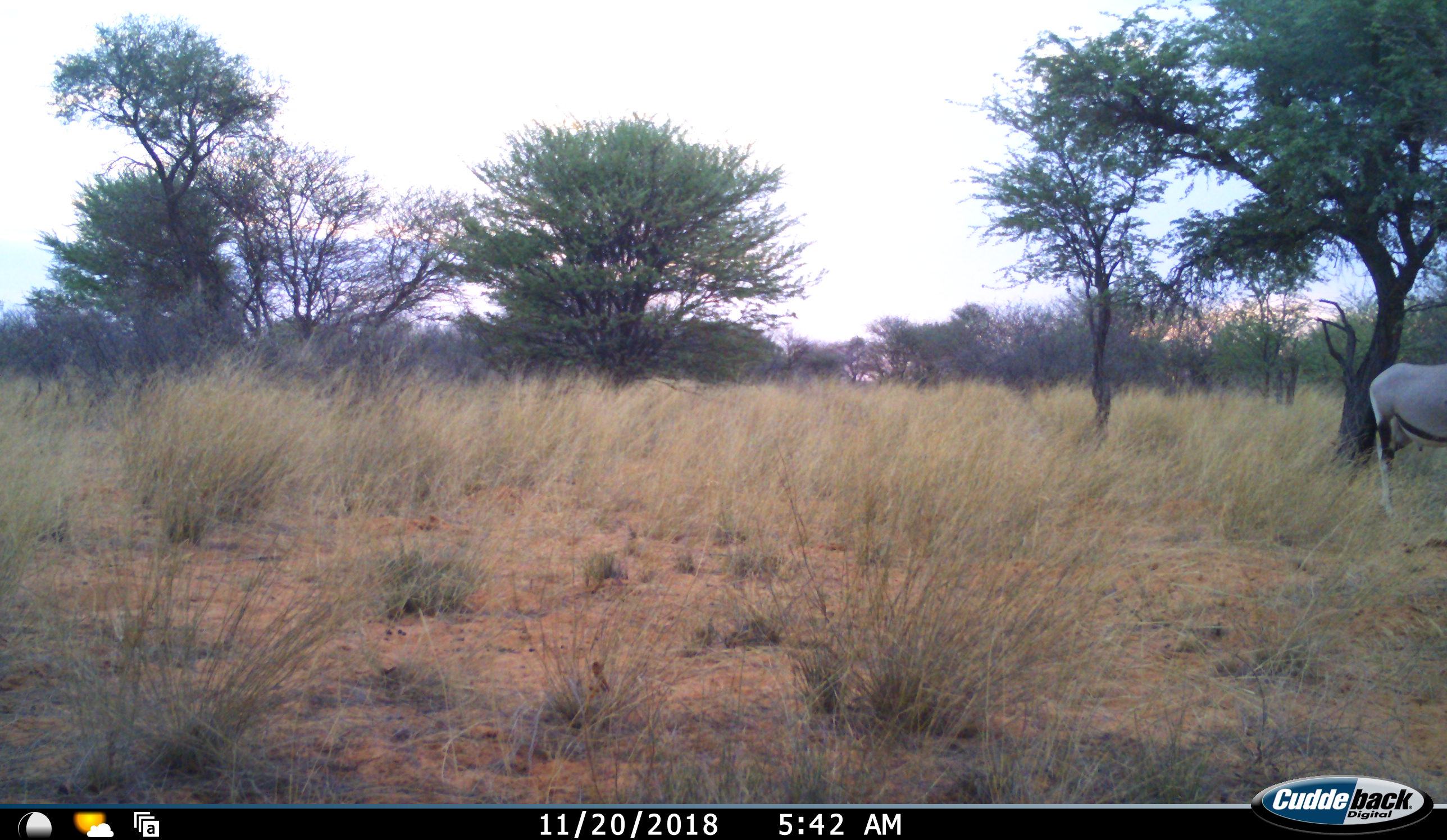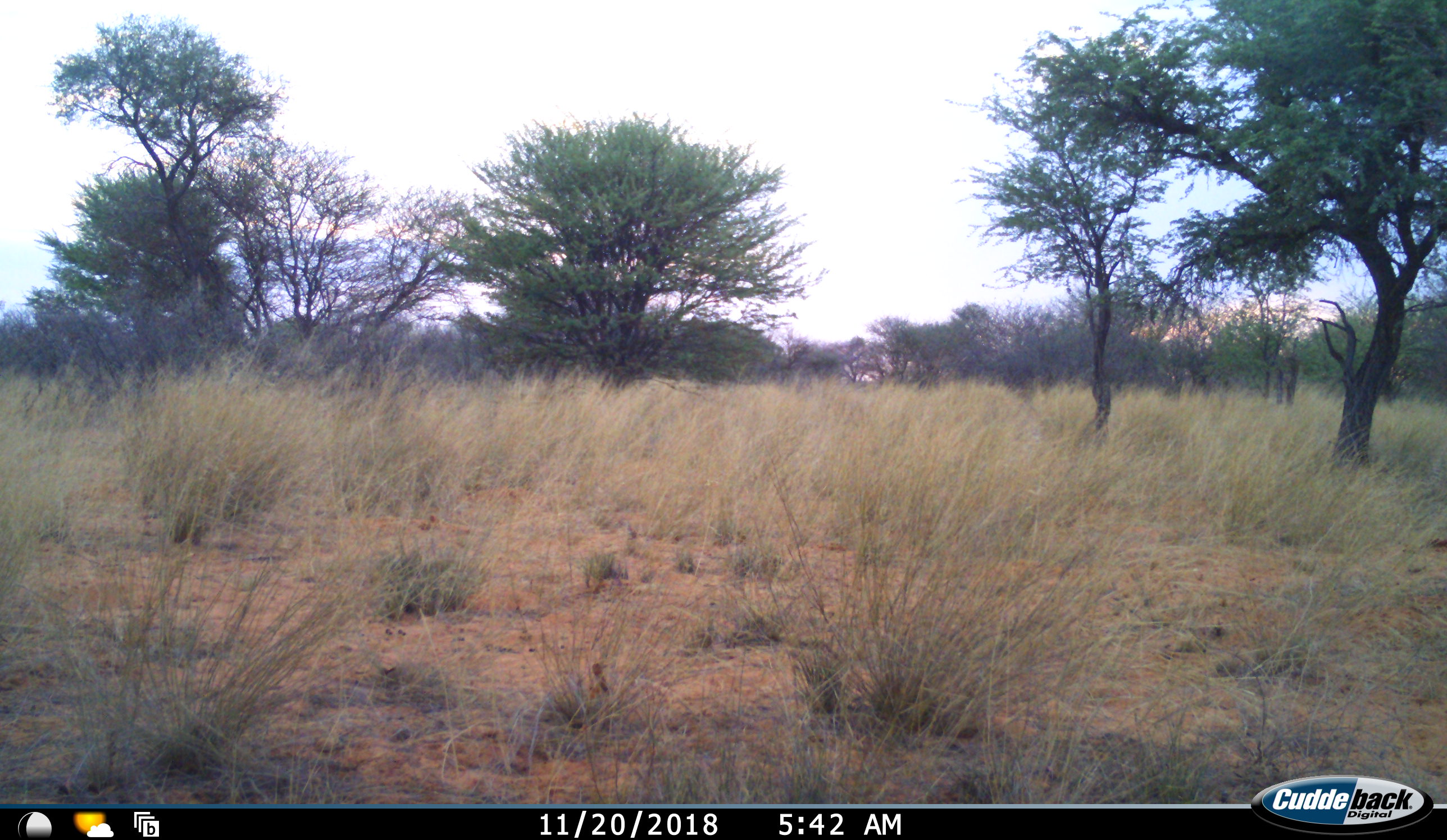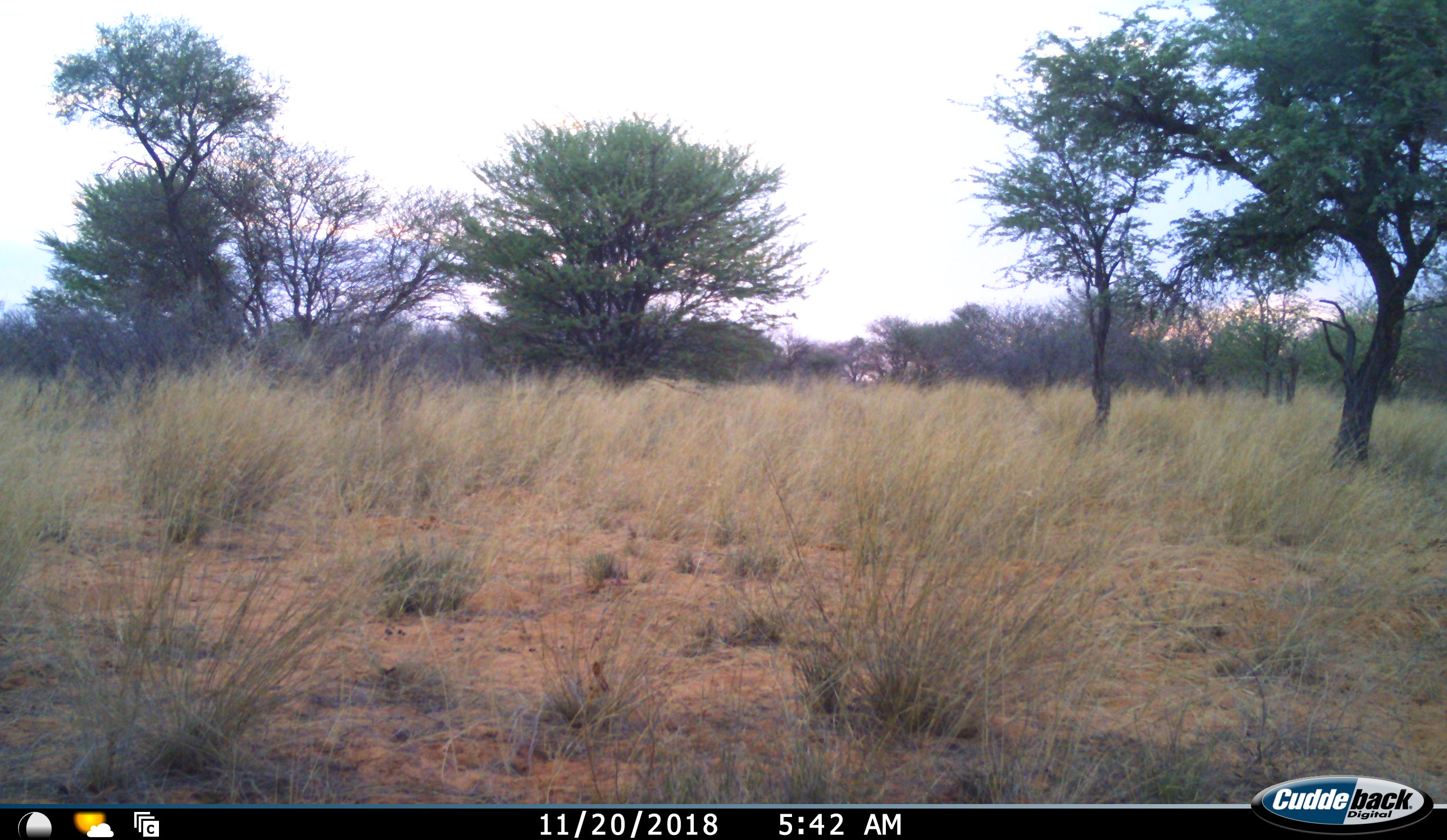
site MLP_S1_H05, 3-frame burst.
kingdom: Animalia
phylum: Chordata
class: Mammalia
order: Artiodactyla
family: Bovidae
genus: Oryx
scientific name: Oryx gazella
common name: gemsbok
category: oryx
Oryx (gemsbok) (Oryx gazella), count 1. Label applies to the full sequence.